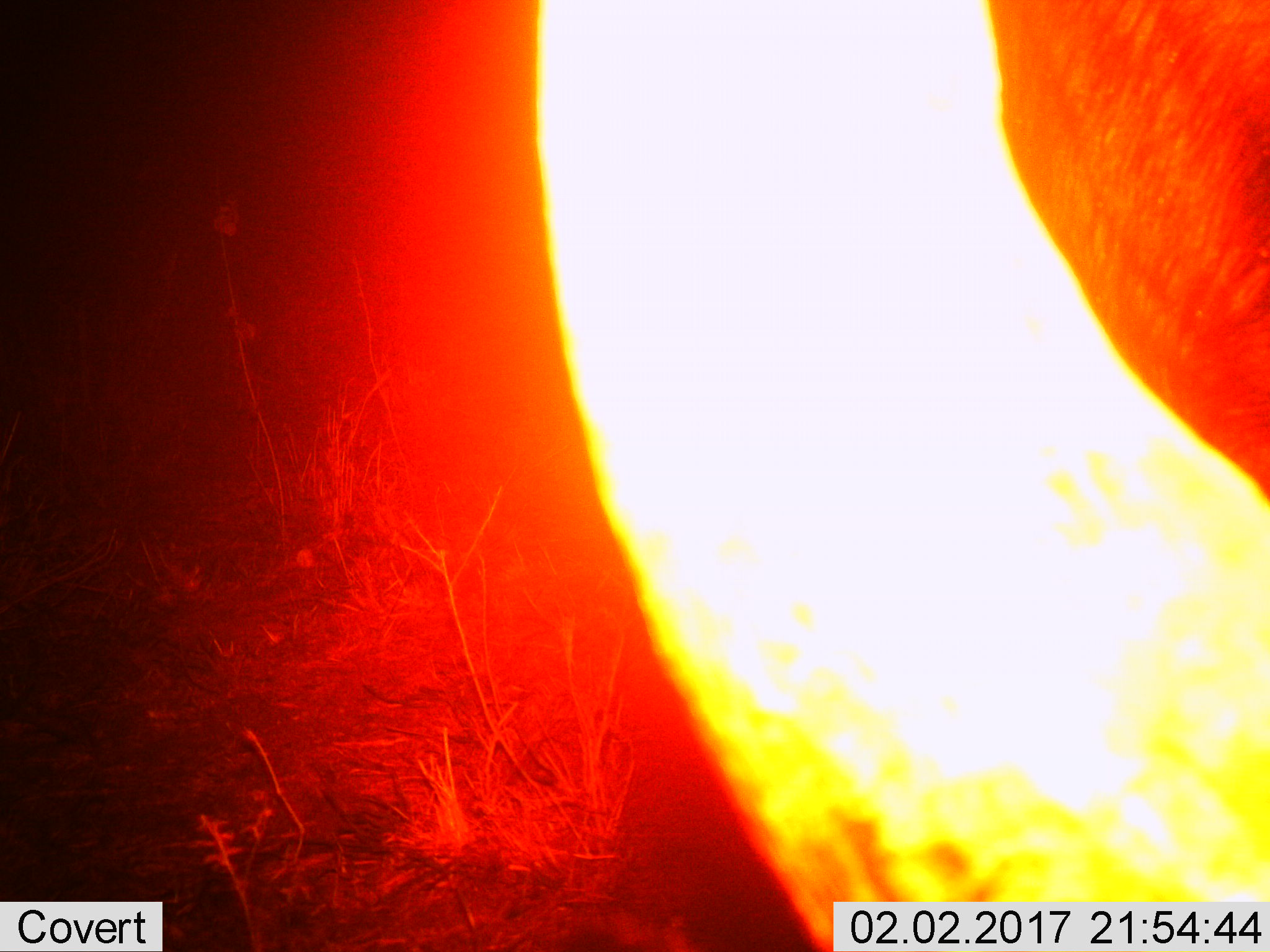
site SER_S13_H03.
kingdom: Animalia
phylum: Chordata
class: Mammalia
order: Artiodactyla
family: Bovidae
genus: Syncerus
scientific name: Syncerus caffer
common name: african buffalo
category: buffalo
Buffalo (african buffalo) (Syncerus caffer), count 1. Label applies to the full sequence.